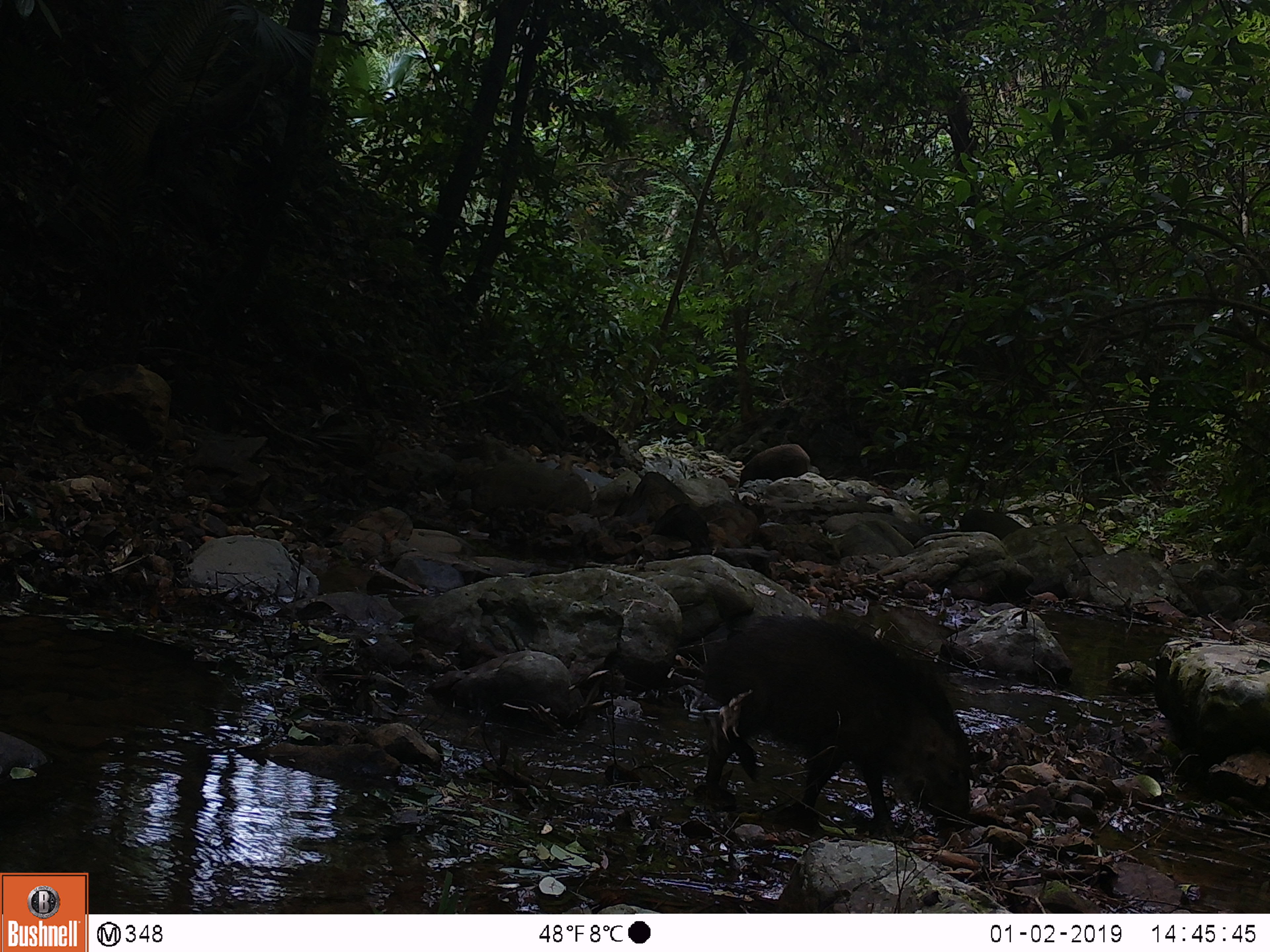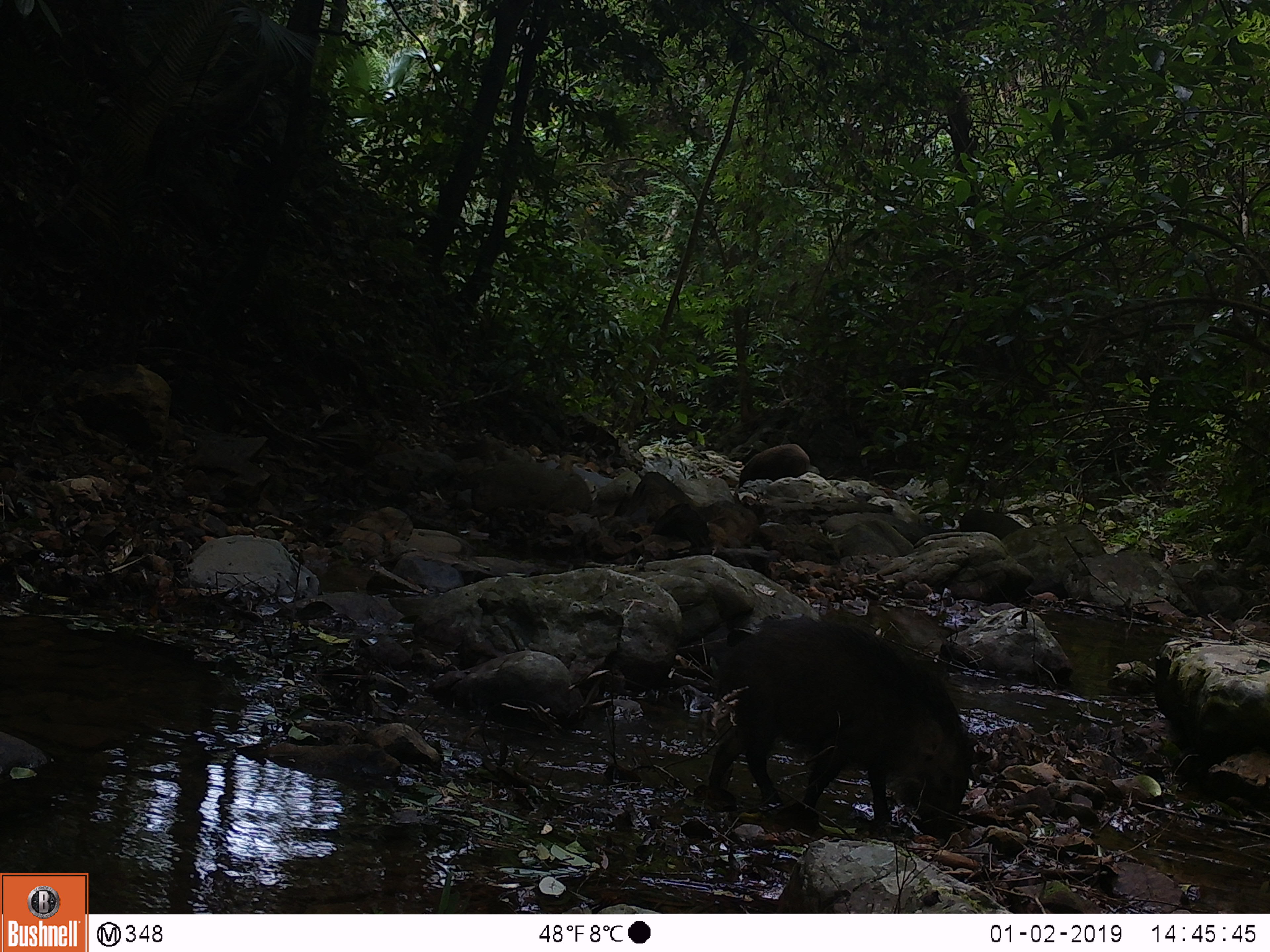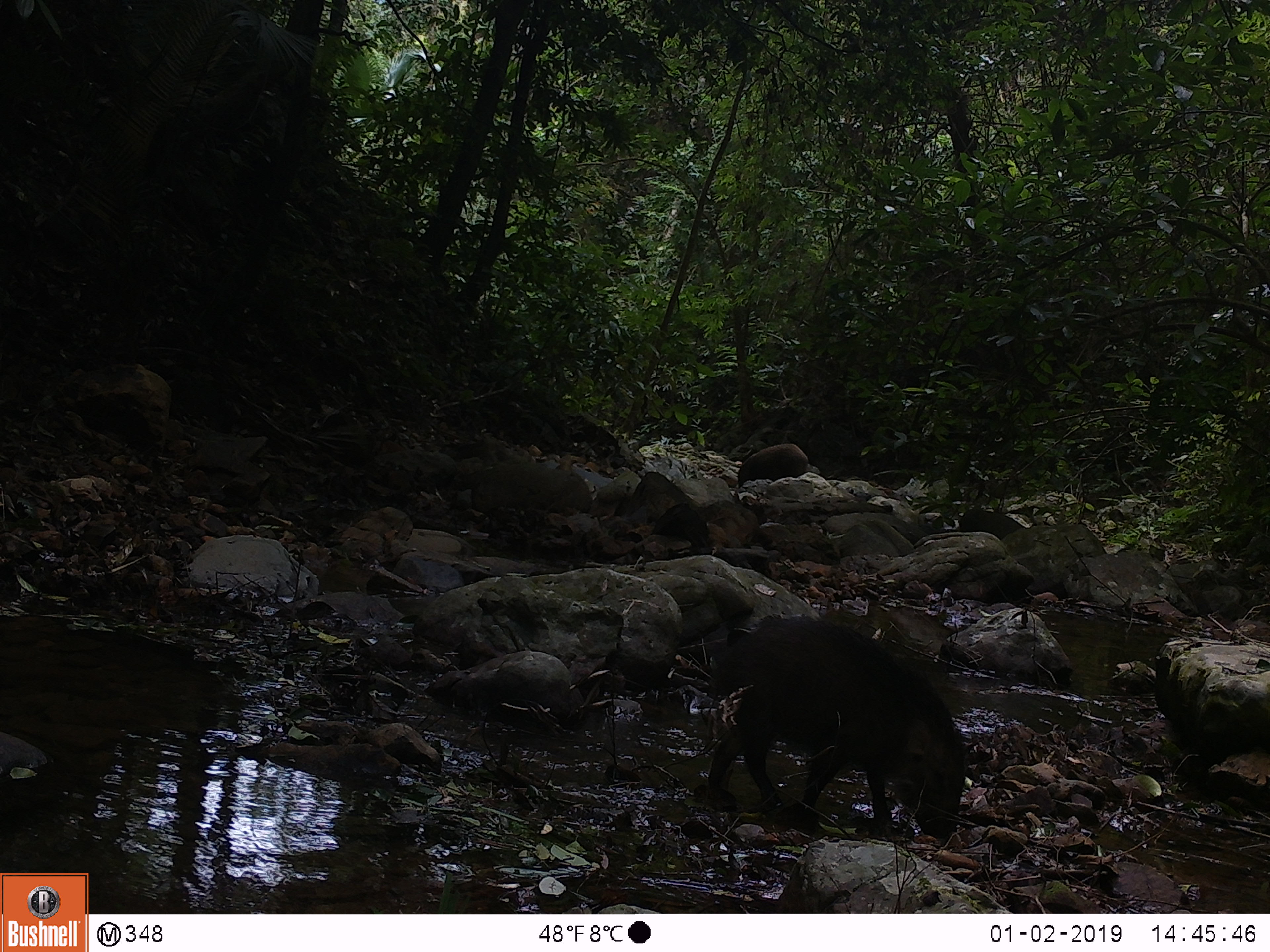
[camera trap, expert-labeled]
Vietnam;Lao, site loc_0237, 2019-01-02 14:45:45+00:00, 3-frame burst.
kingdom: Animalia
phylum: Chordata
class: Mammalia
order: Artiodactyla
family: Suidae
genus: Sus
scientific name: Sus scrofa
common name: eurasian wild pig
Eurasian wild pig (Sus scrofa). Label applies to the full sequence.